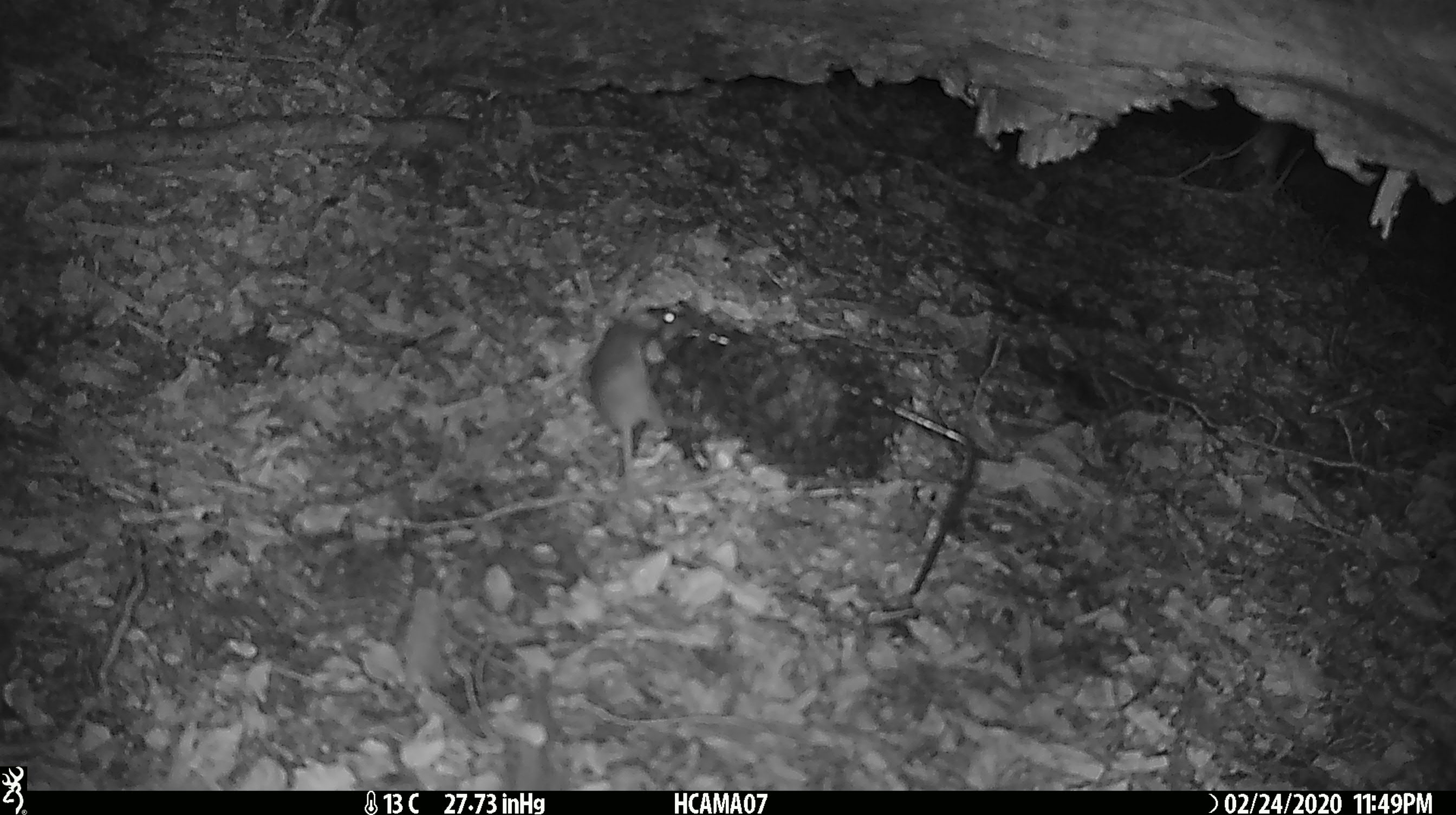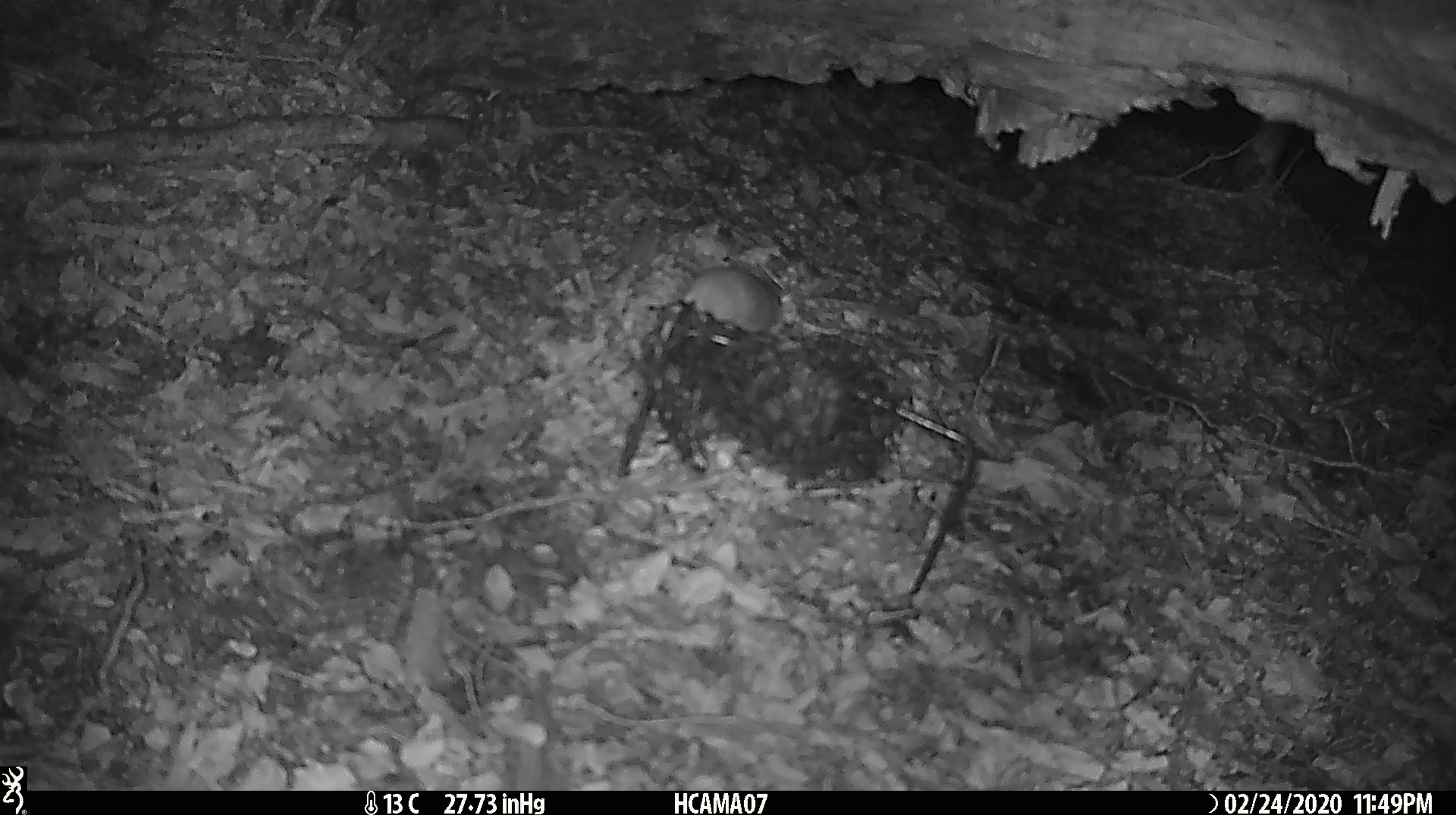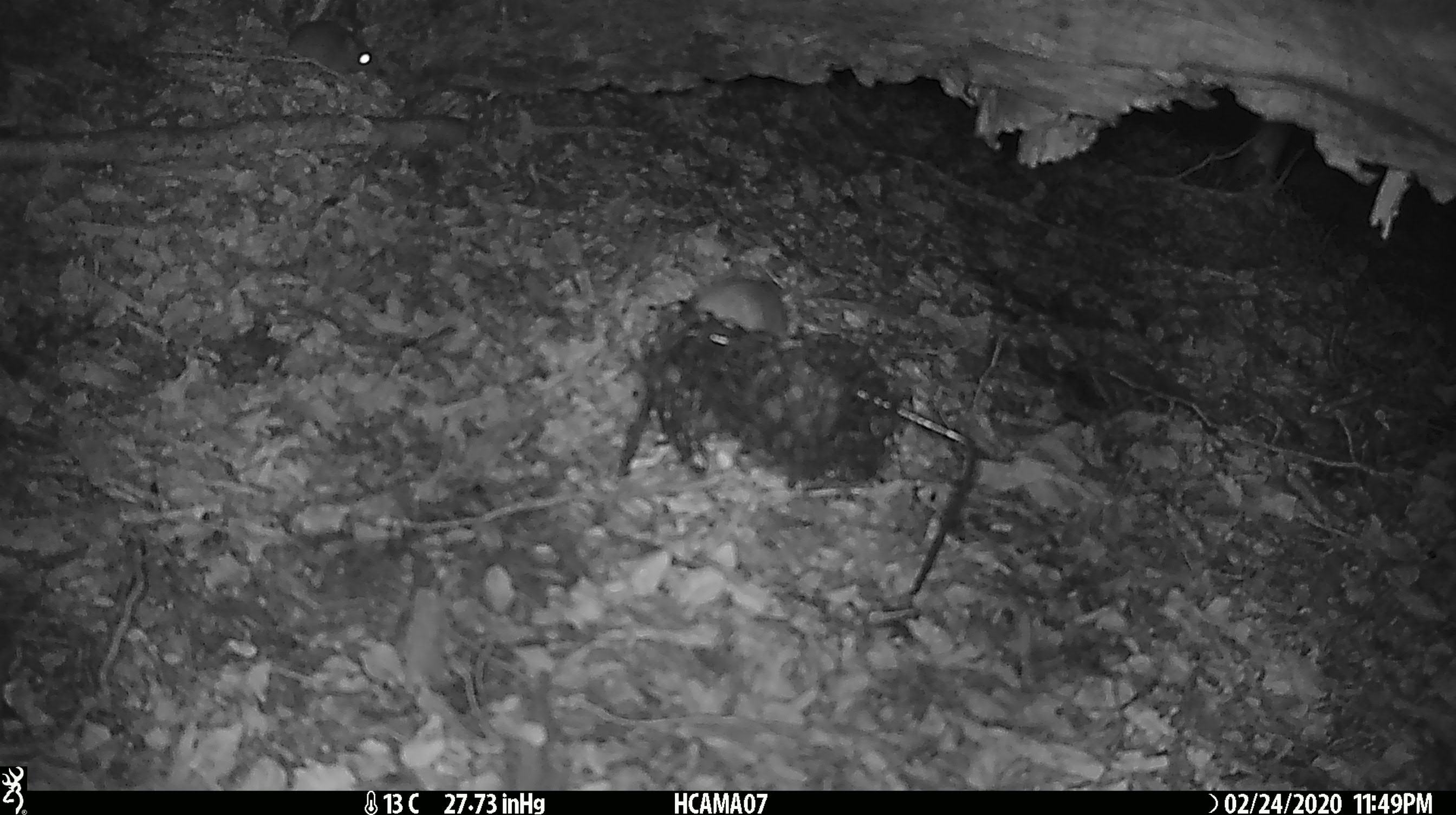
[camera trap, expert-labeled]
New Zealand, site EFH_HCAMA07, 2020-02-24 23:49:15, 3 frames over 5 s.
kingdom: Animalia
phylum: Chordata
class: Mammalia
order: Rodentia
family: Muridae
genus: Mus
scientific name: Mus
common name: mouse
Mouse (Mus).